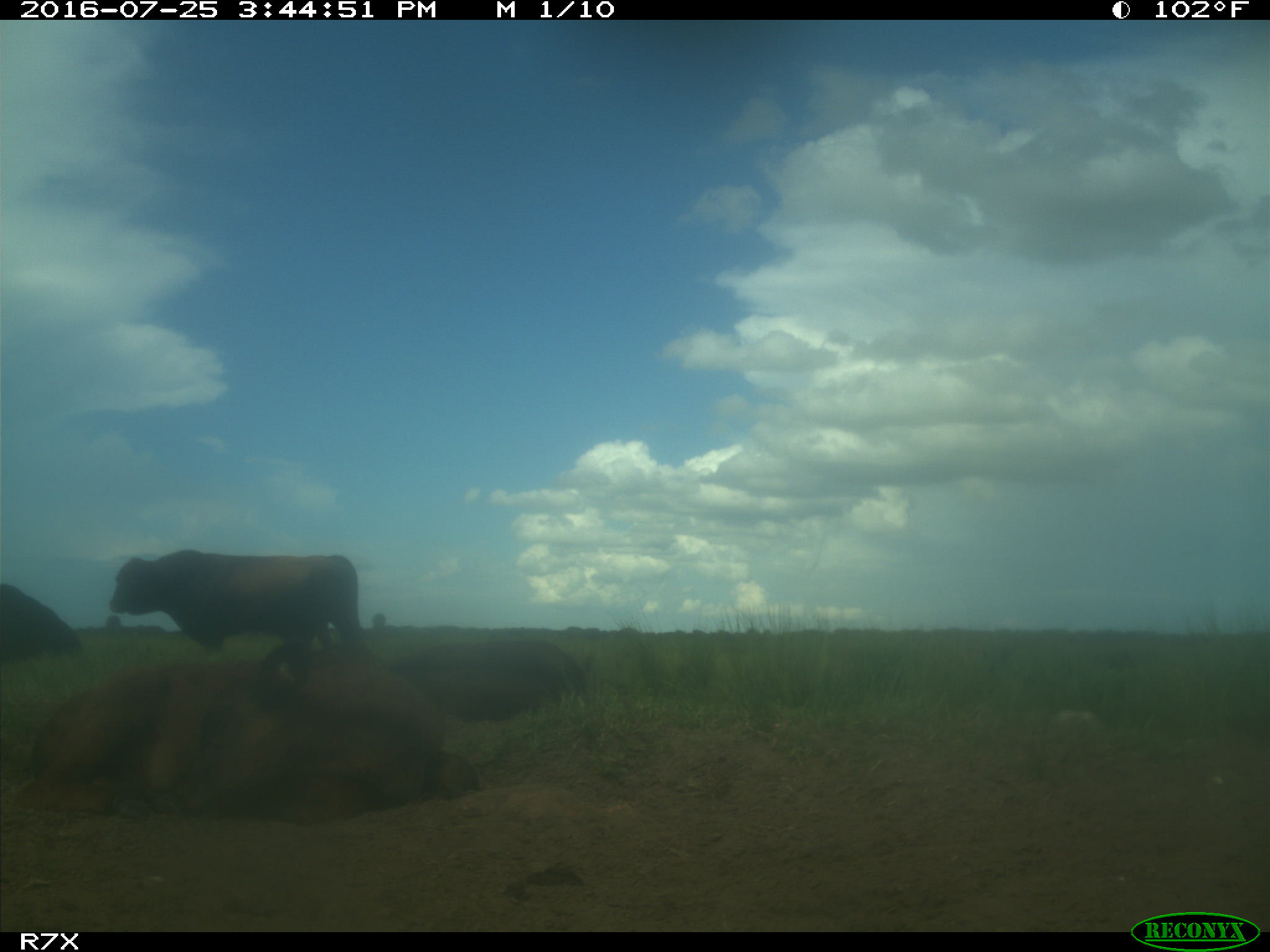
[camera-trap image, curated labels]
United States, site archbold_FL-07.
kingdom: Animalia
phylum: Chordata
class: Mammalia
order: Artiodactyla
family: Bovidae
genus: Bos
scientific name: Bos taurus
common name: domestic cow